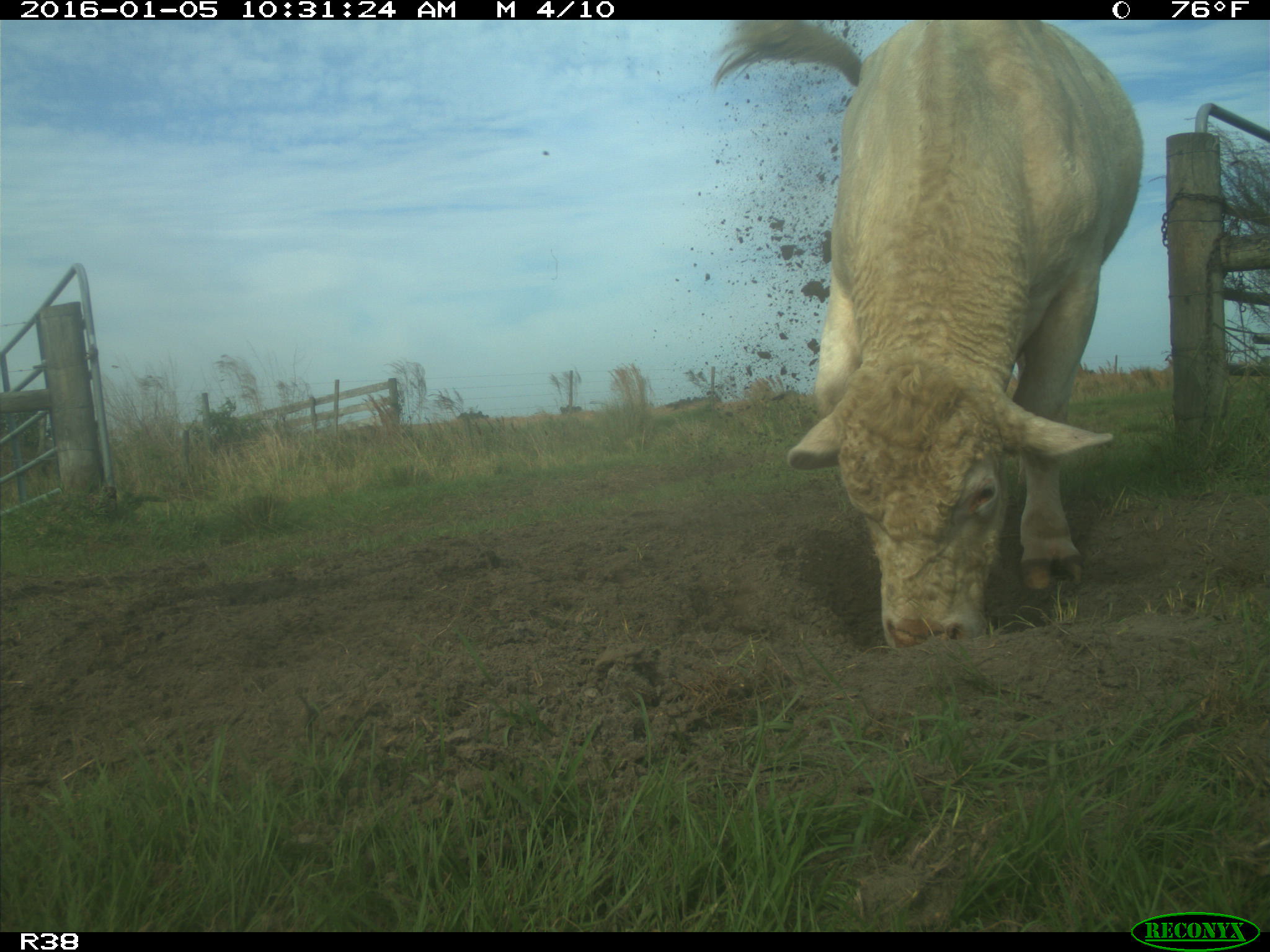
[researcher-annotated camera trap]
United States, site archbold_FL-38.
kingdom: Animalia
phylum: Chordata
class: Mammalia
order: Artiodactyla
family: Bovidae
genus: Bos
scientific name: Bos taurus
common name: domestic cow